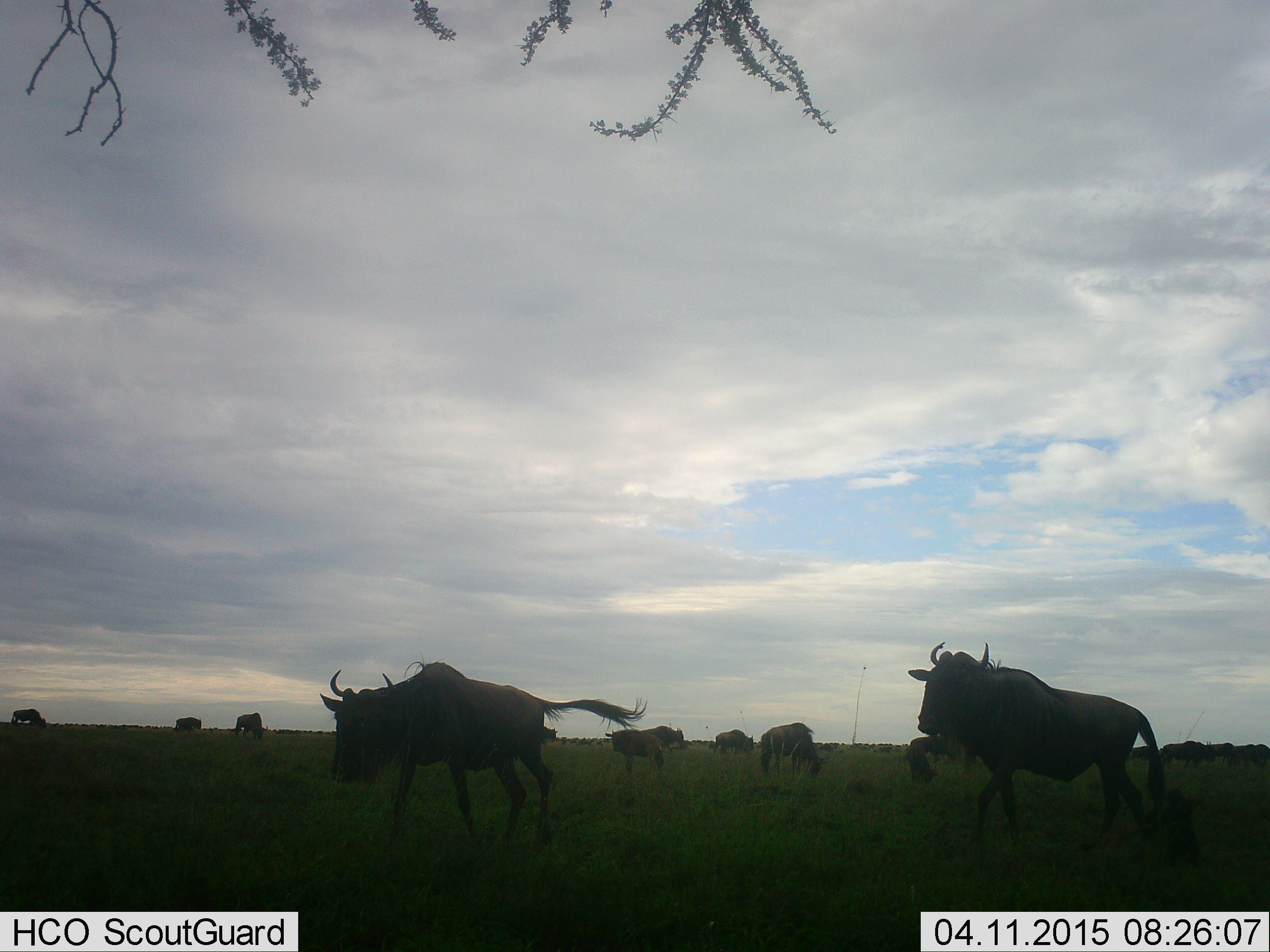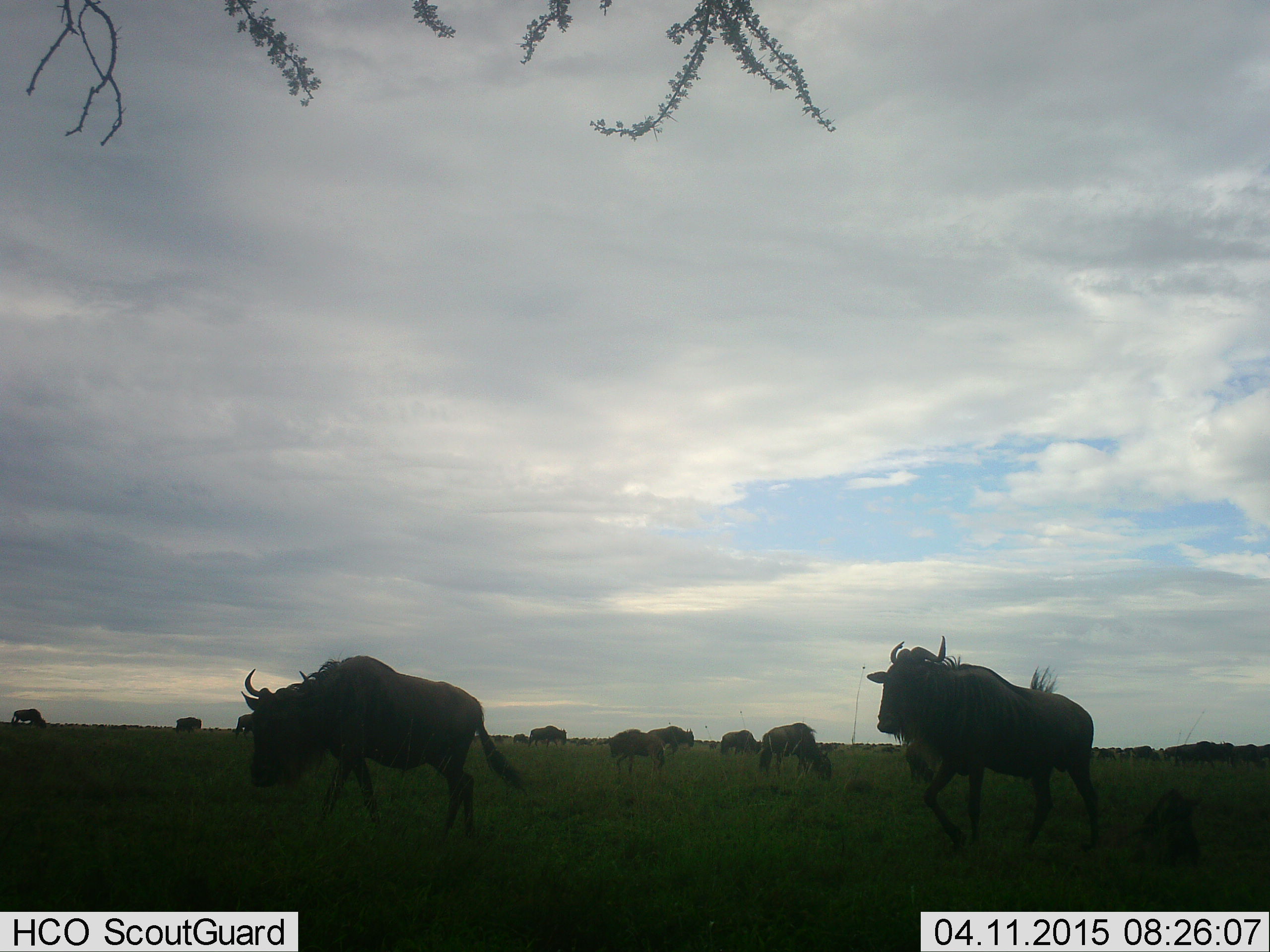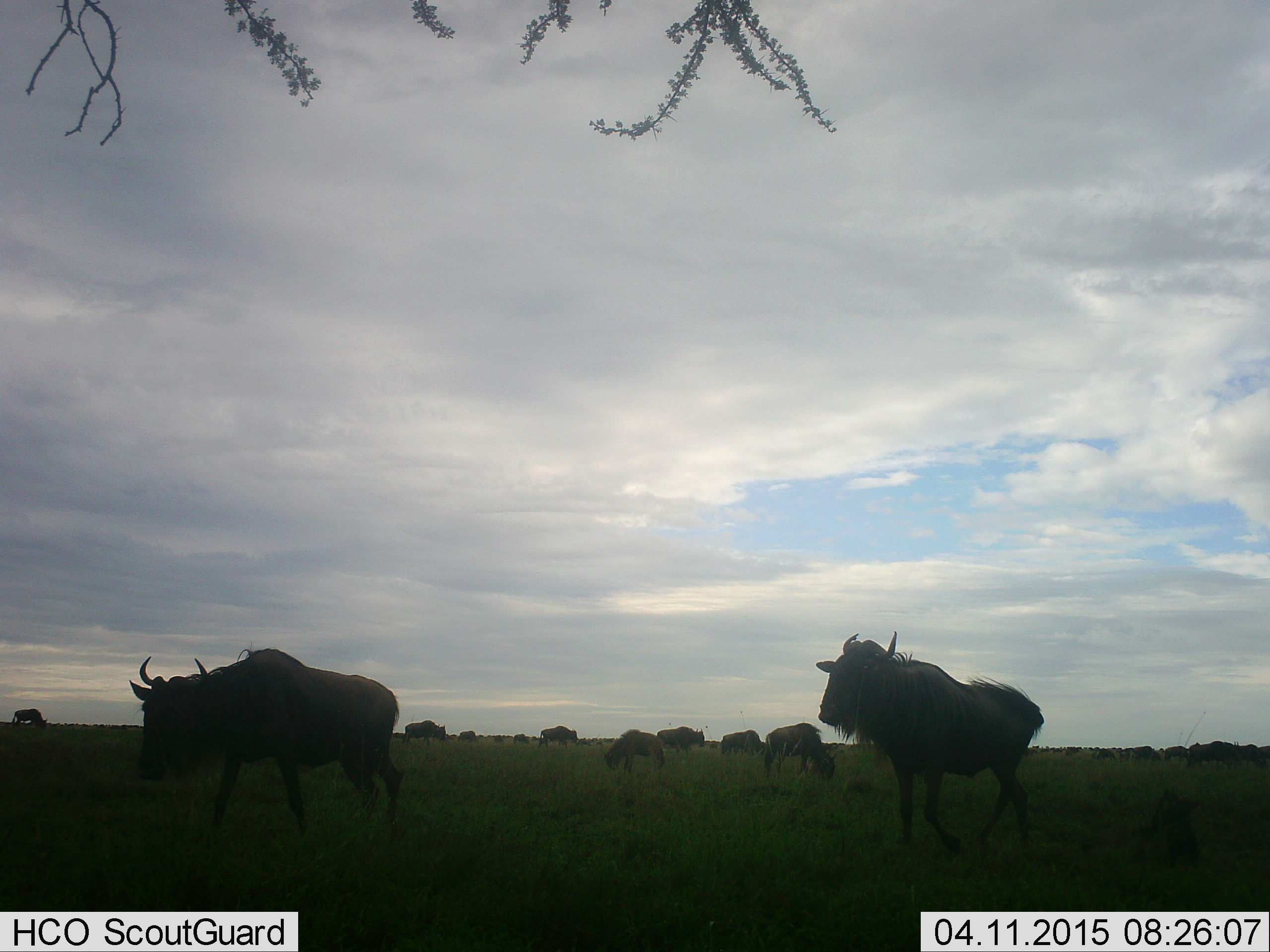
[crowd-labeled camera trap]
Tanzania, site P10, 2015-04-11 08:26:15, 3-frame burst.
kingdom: Animalia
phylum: Chordata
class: Mammalia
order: Artiodactyla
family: Bovidae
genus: Connochaetes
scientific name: Connochaetes taurinus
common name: blue wildebeest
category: wildebeest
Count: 11-50.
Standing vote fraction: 60%.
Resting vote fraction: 10%.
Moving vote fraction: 80%.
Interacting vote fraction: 0%.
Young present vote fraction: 40%.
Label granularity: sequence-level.